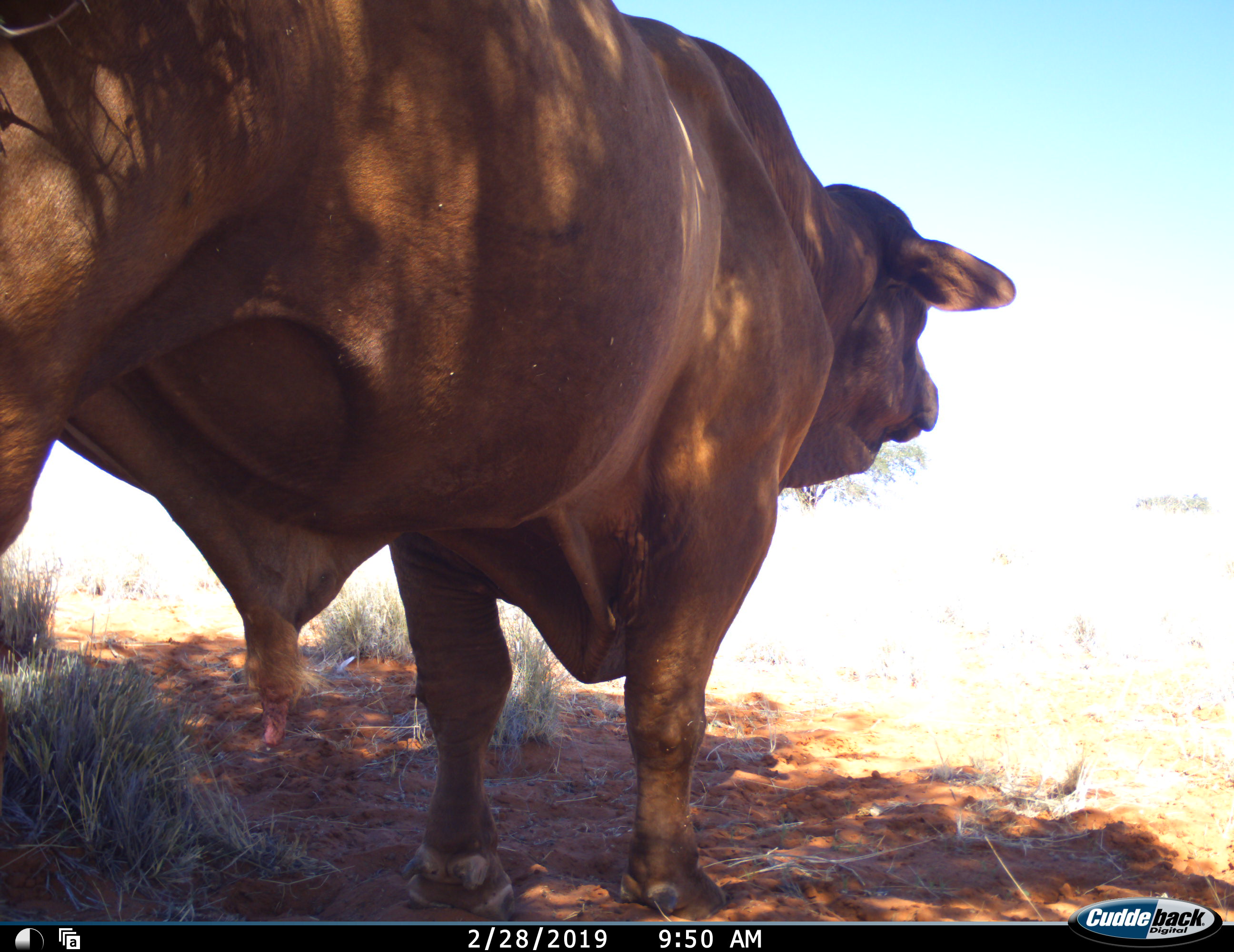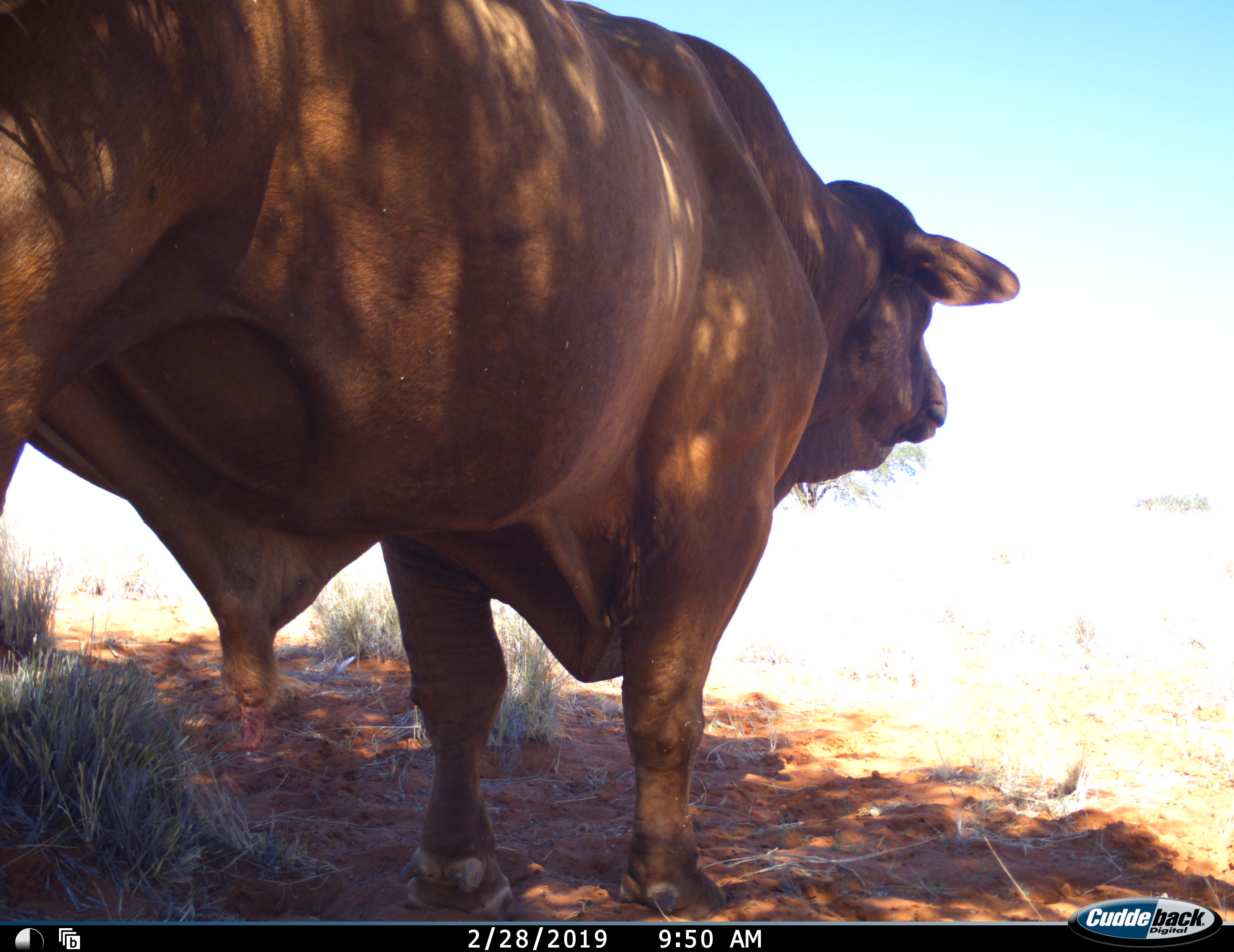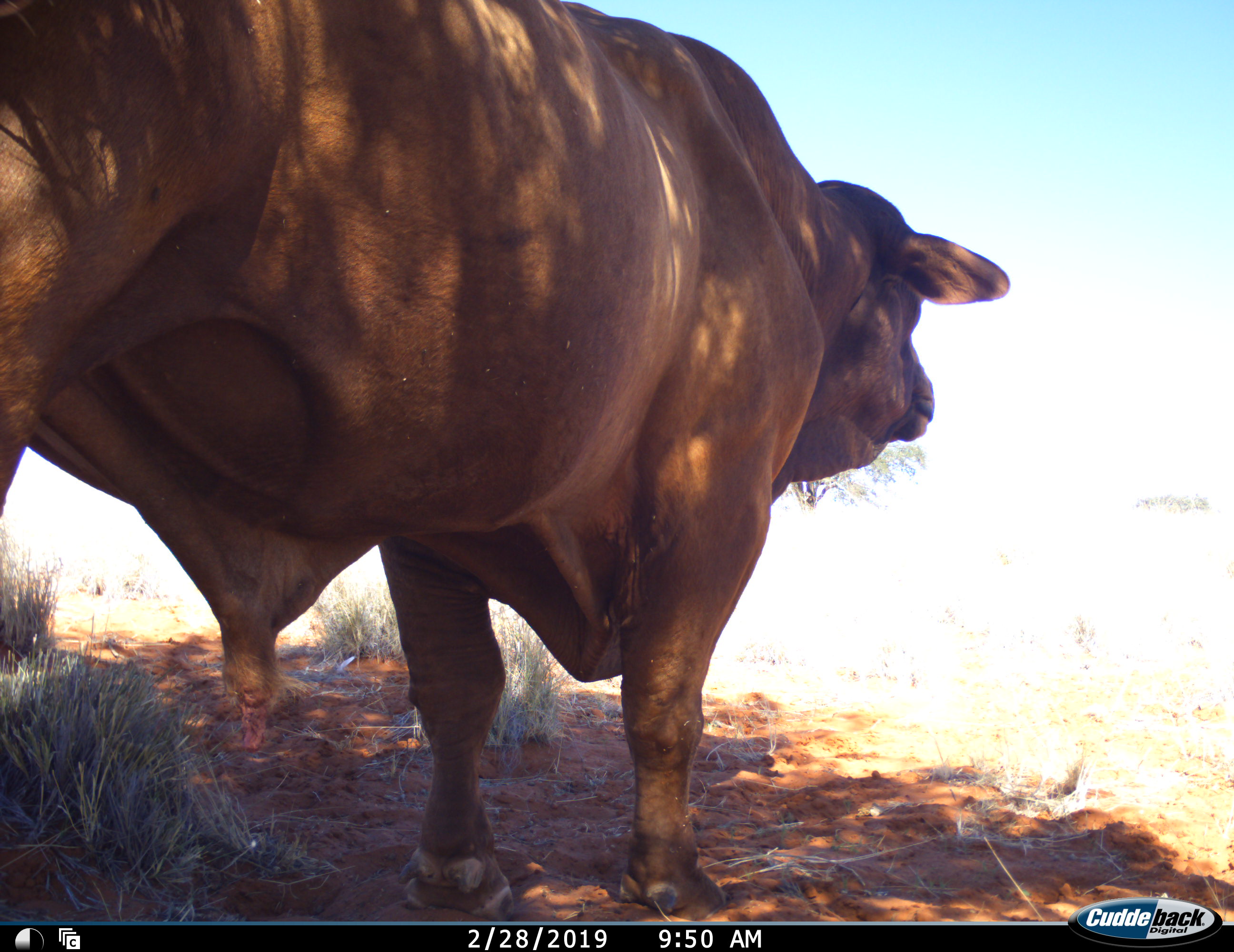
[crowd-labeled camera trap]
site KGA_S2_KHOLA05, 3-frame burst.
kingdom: Animalia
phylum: Chordata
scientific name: Vertebrata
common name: domestic animal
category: domesticanimal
Domesticanimal (domestic animal) (Vertebrata), count 1. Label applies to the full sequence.